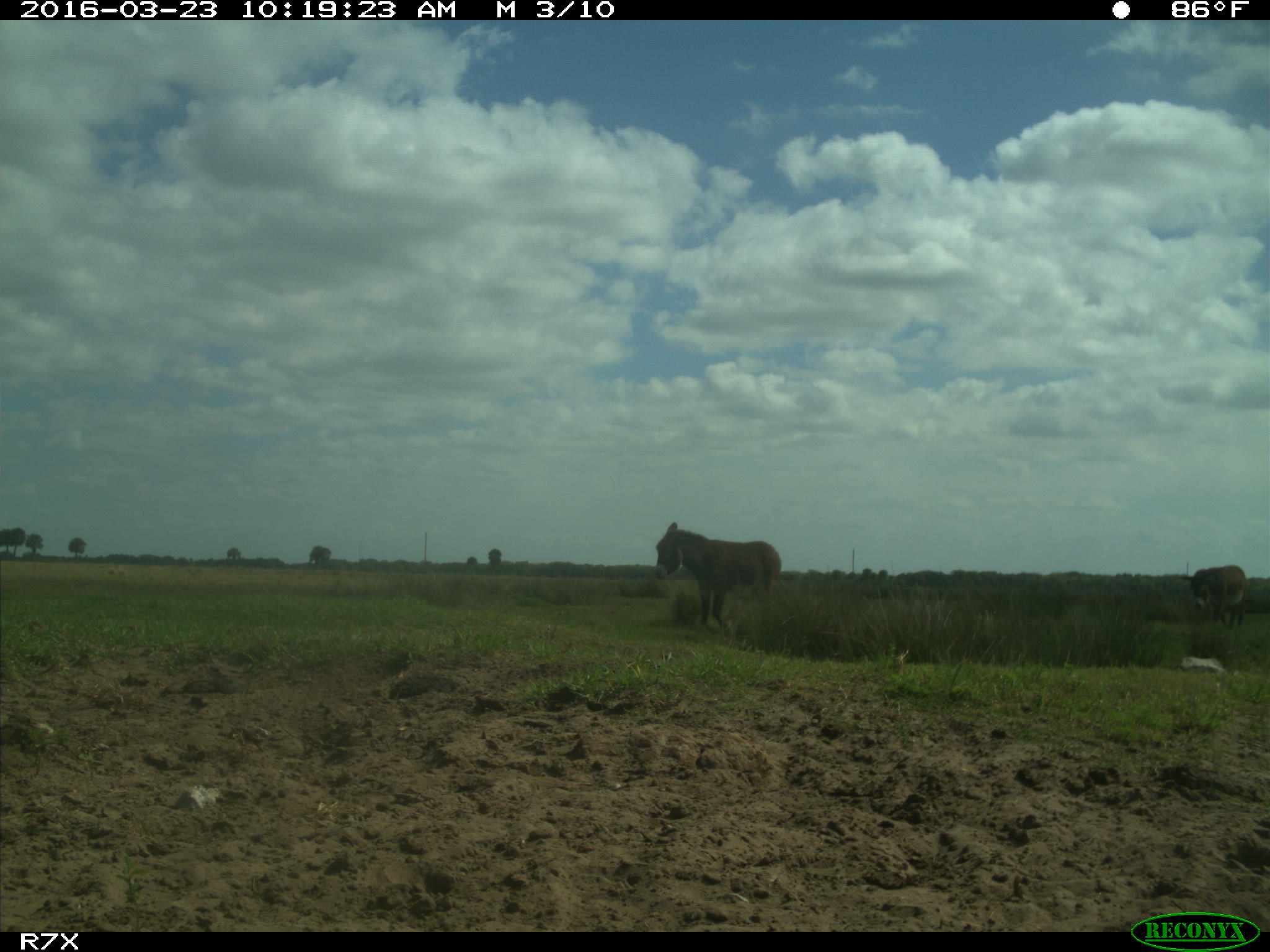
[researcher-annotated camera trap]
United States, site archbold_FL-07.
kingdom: Animalia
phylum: Chordata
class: Mammalia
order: Artiodactyla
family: Bovidae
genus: Bos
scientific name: Bos taurus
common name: domestic cow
Bos taurus (domestic cow).